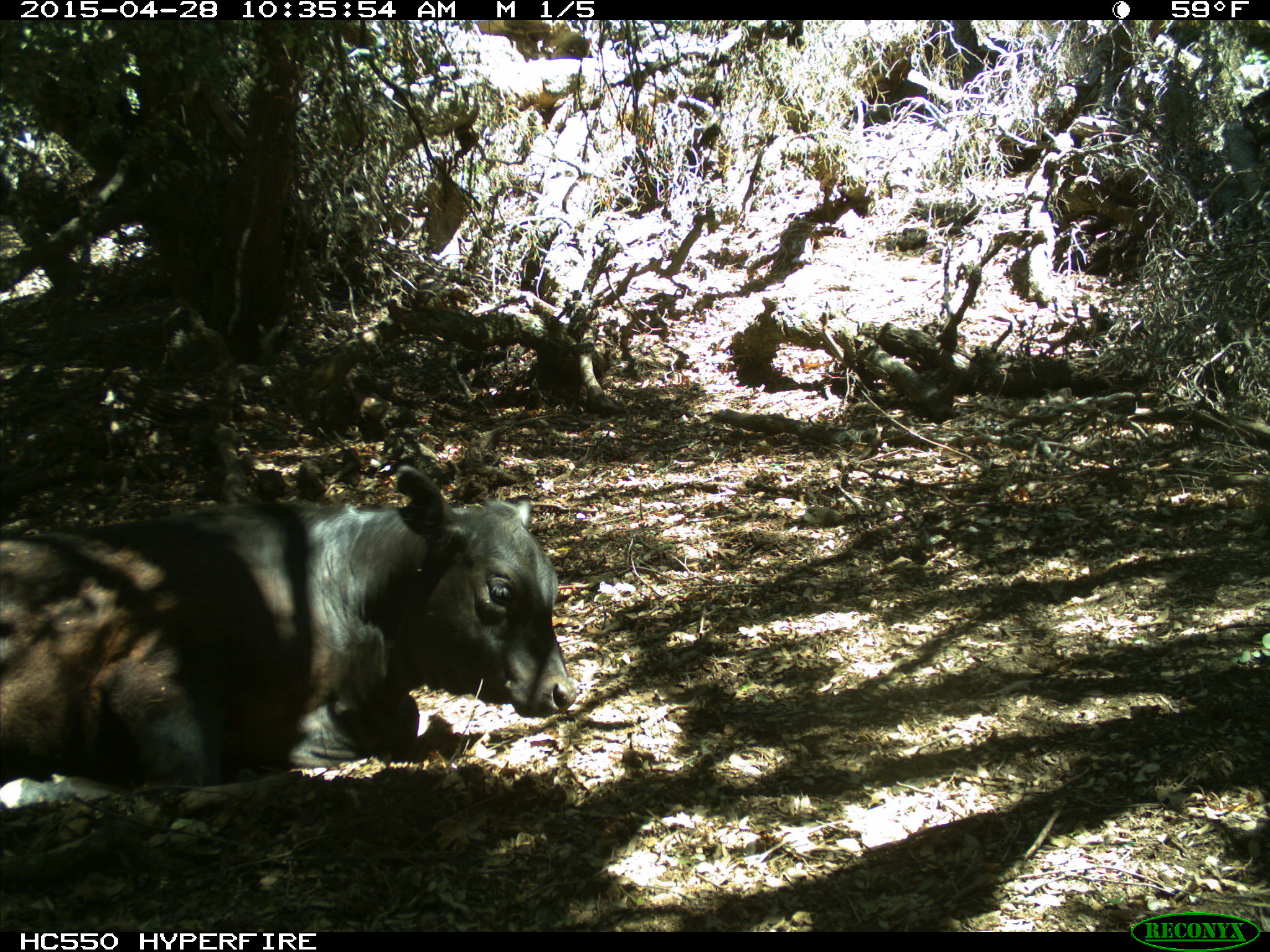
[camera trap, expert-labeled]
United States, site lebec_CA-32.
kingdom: Animalia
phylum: Chordata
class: Mammalia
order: Artiodactyla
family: Bovidae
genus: Bos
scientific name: Bos taurus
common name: domestic cow